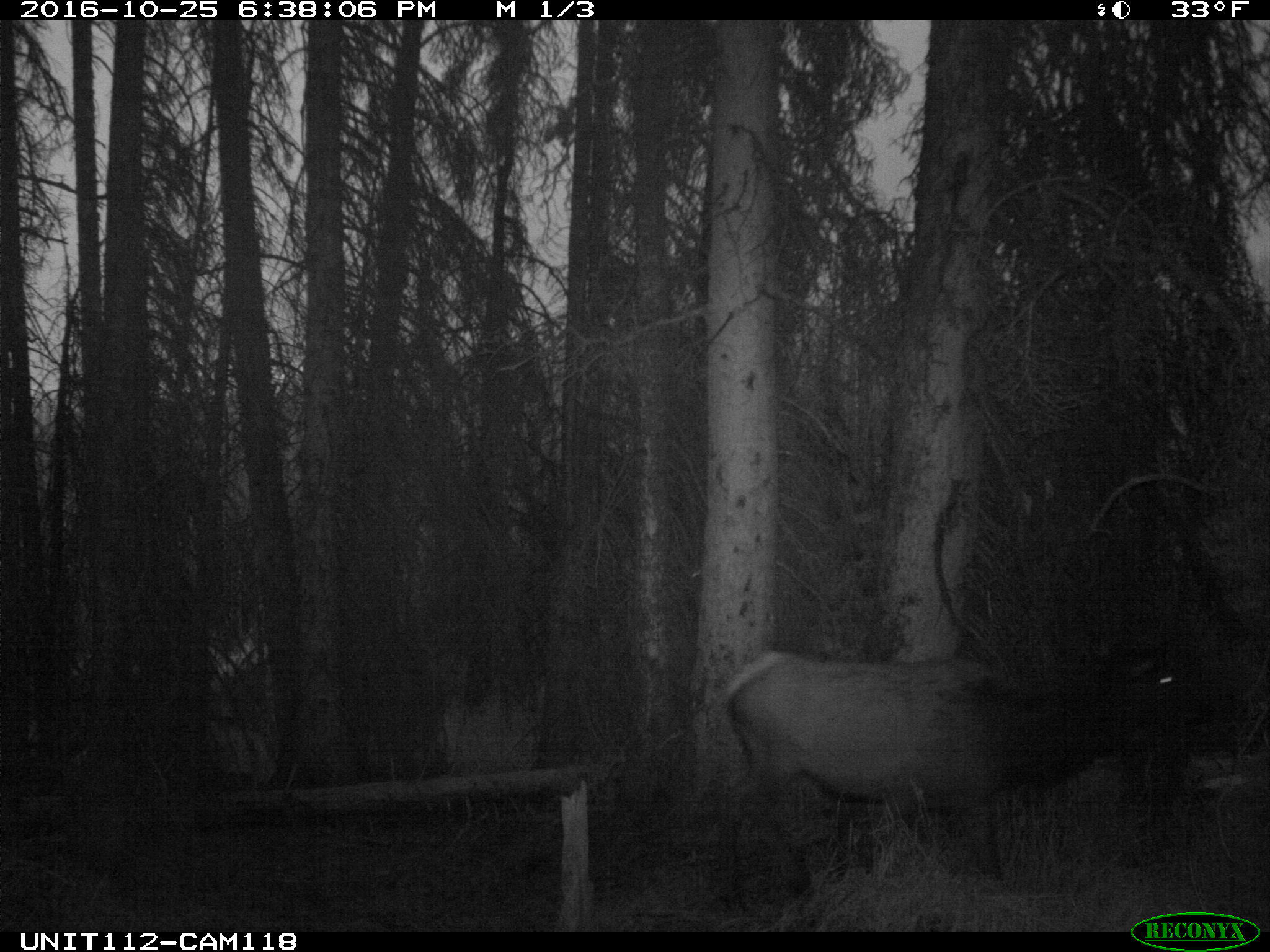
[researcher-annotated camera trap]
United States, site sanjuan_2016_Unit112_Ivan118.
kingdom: Animalia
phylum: Chordata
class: Mammalia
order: Artiodactyla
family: Cervidae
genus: Cervus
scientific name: Cervus elaphus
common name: red deer